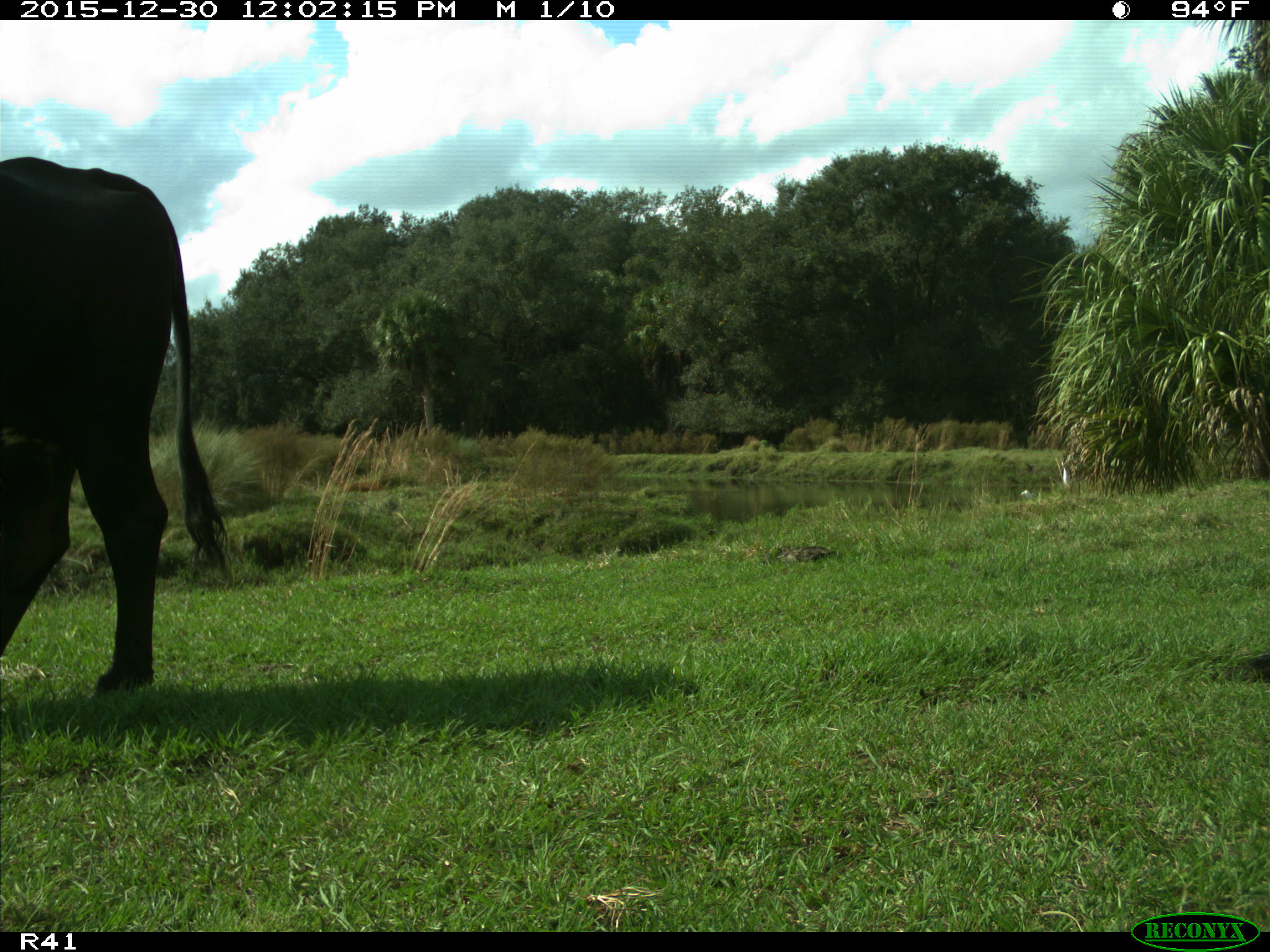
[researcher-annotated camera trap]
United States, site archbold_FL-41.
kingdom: Animalia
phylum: Chordata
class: Mammalia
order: Artiodactyla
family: Bovidae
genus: Bos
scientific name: Bos taurus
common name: domestic cow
Bos taurus (domestic cow).